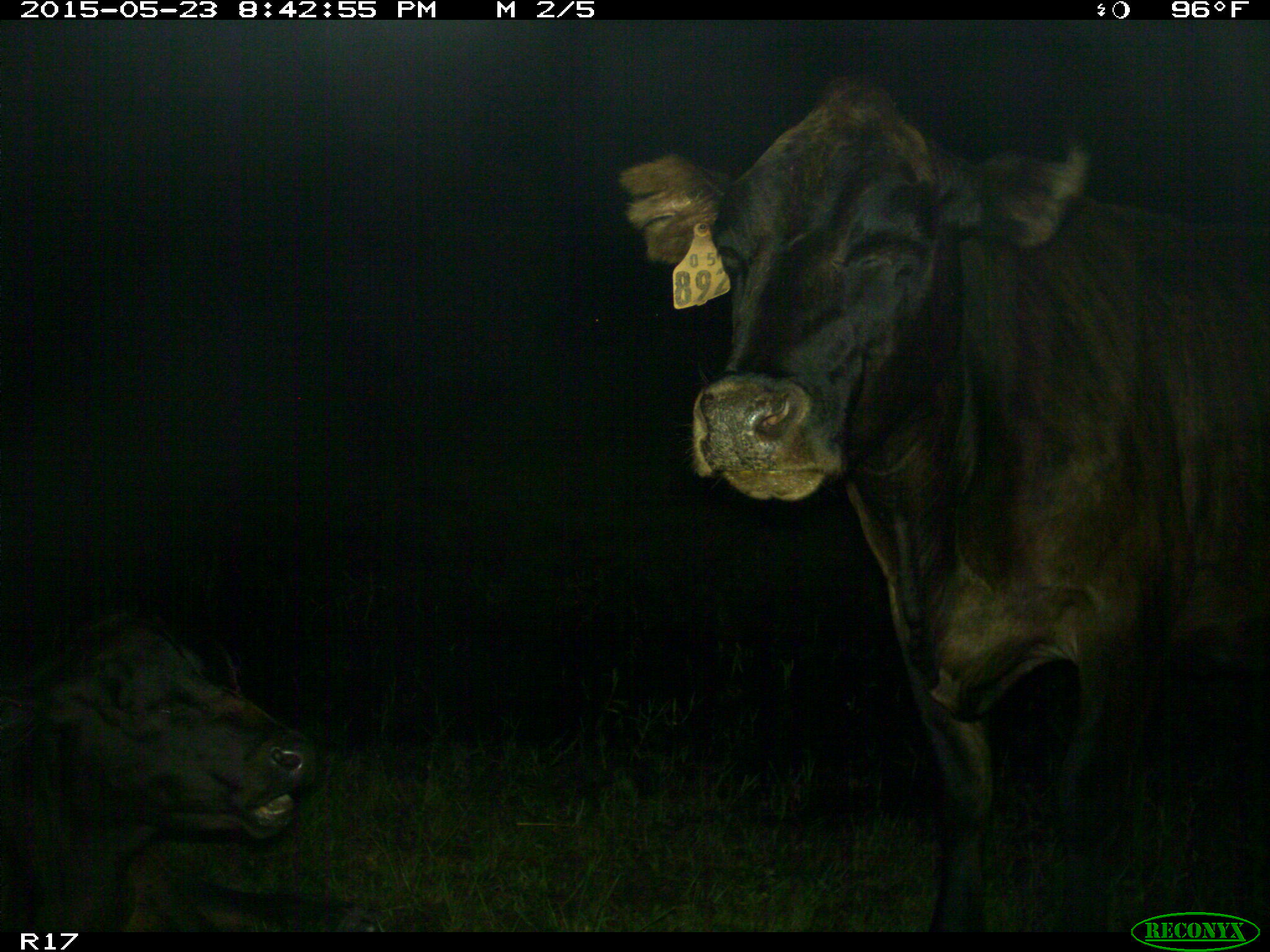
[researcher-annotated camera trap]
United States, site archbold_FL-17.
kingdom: Animalia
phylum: Chordata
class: Mammalia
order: Artiodactyla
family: Bovidae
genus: Bos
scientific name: Bos taurus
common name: domestic cow